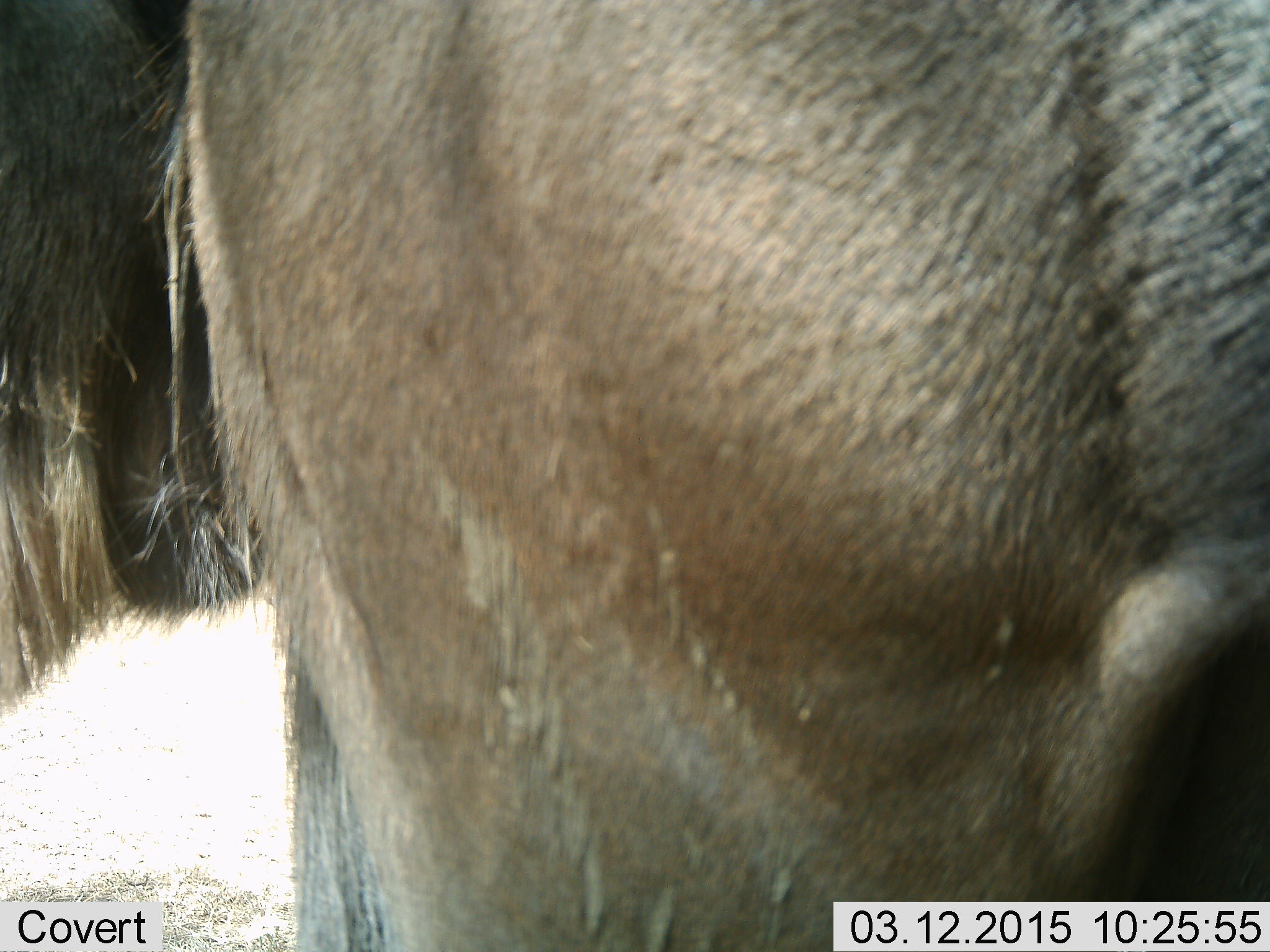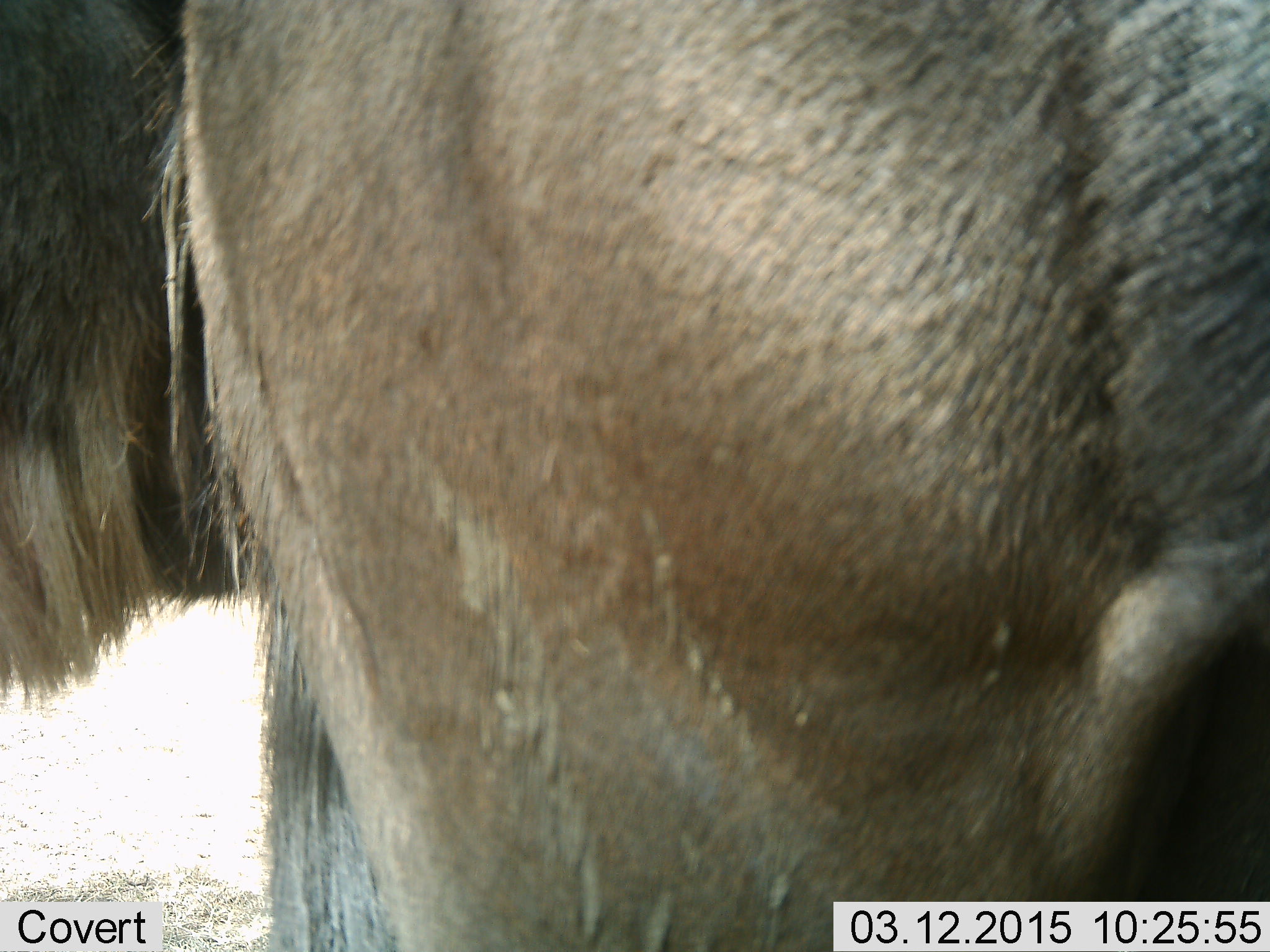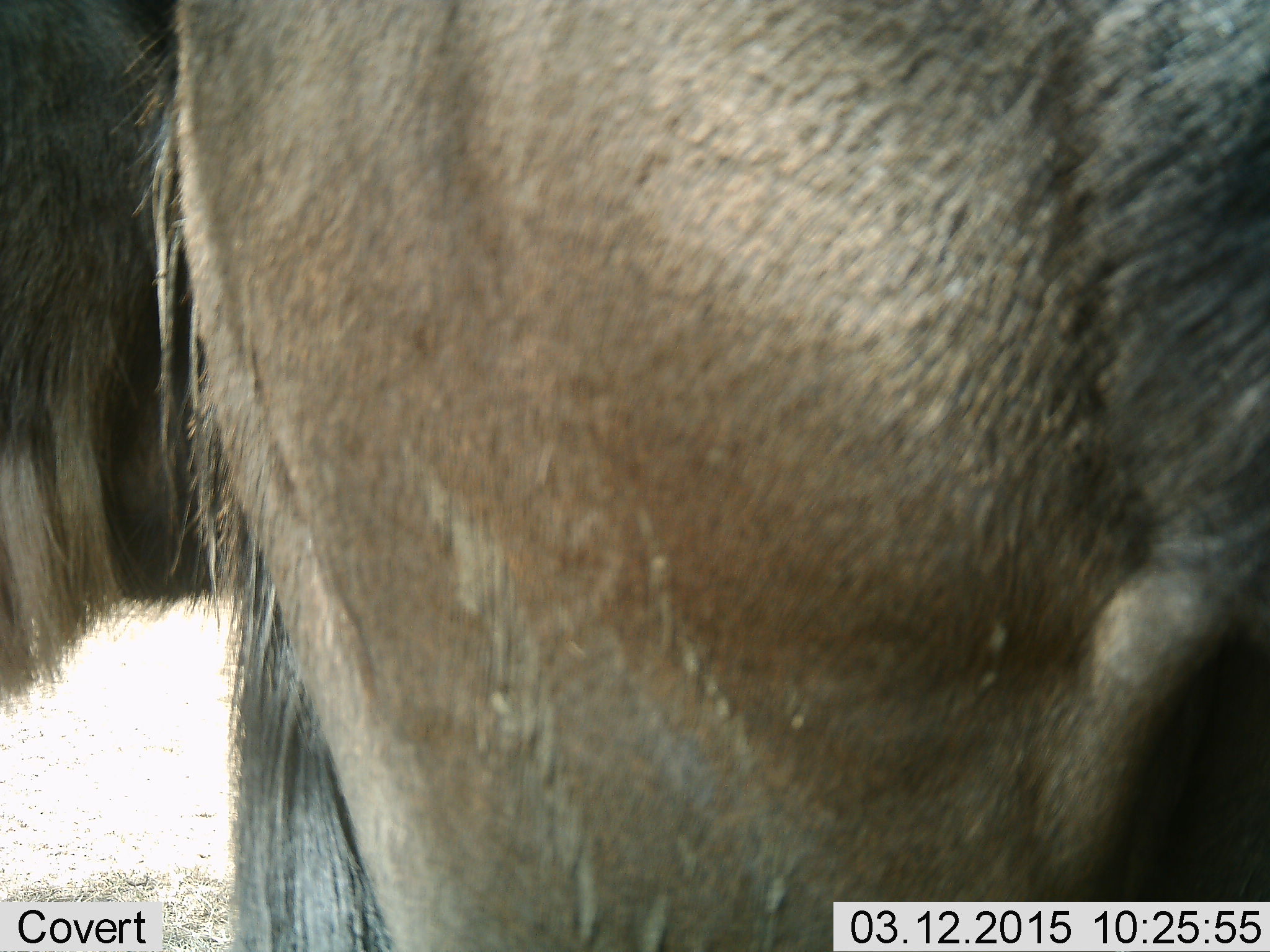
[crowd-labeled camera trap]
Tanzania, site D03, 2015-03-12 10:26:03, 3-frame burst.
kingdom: Animalia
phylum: Chordata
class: Mammalia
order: Artiodactyla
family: Bovidae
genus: Connochaetes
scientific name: Connochaetes taurinus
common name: blue wildebeest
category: wildebeest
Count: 1.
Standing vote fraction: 100%.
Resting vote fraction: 0%.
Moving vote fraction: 0%.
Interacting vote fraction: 0%.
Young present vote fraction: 0%.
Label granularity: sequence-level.